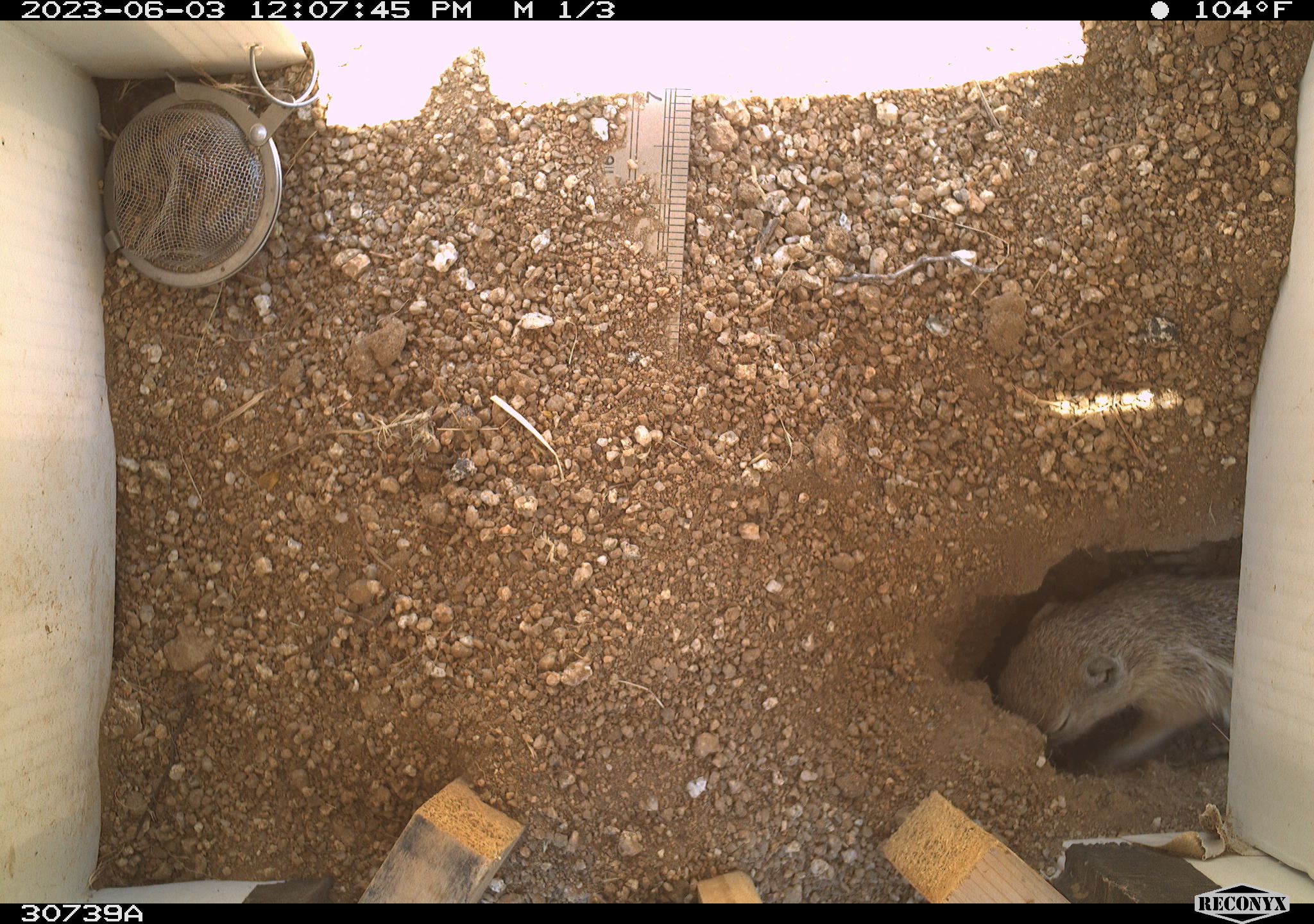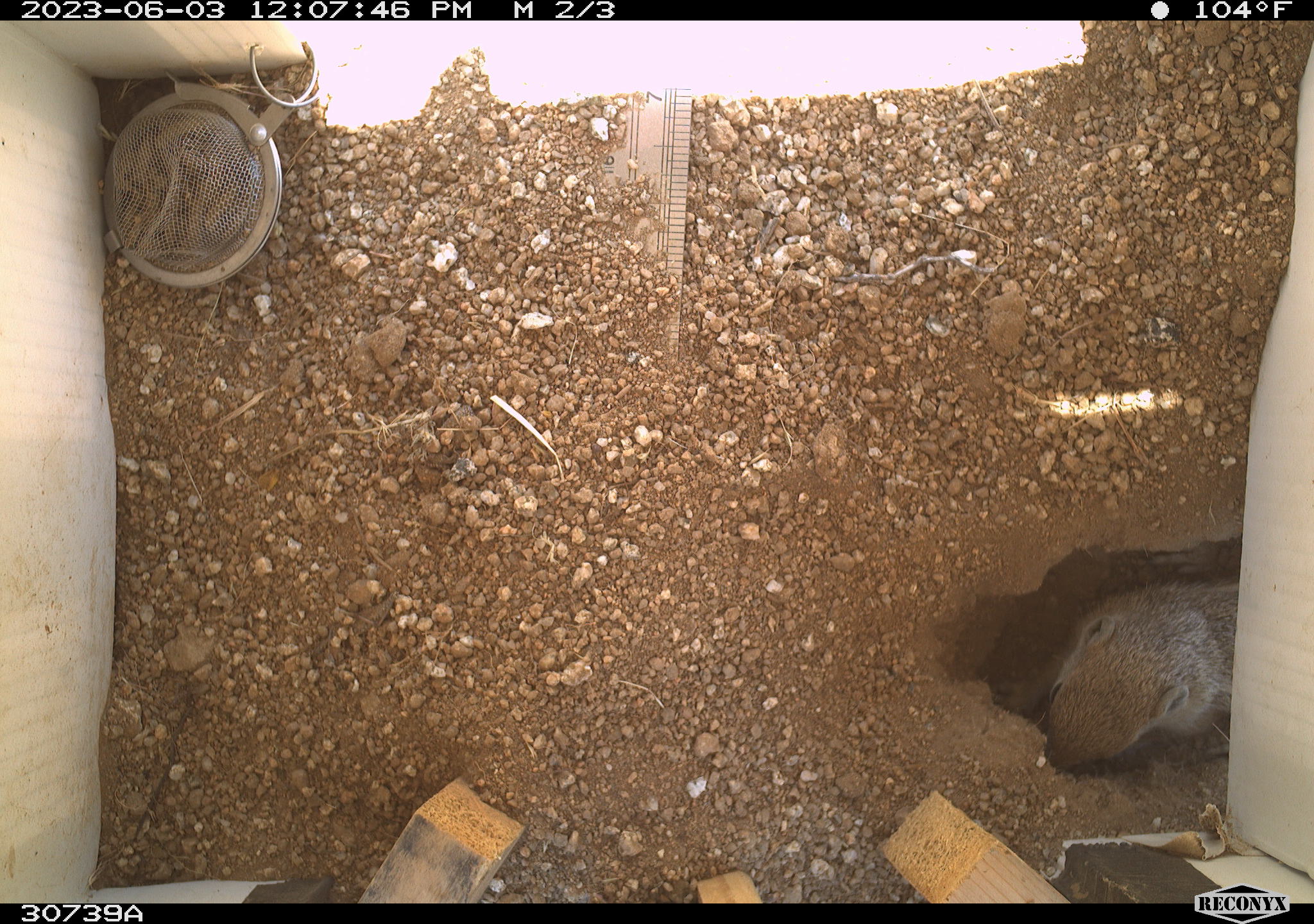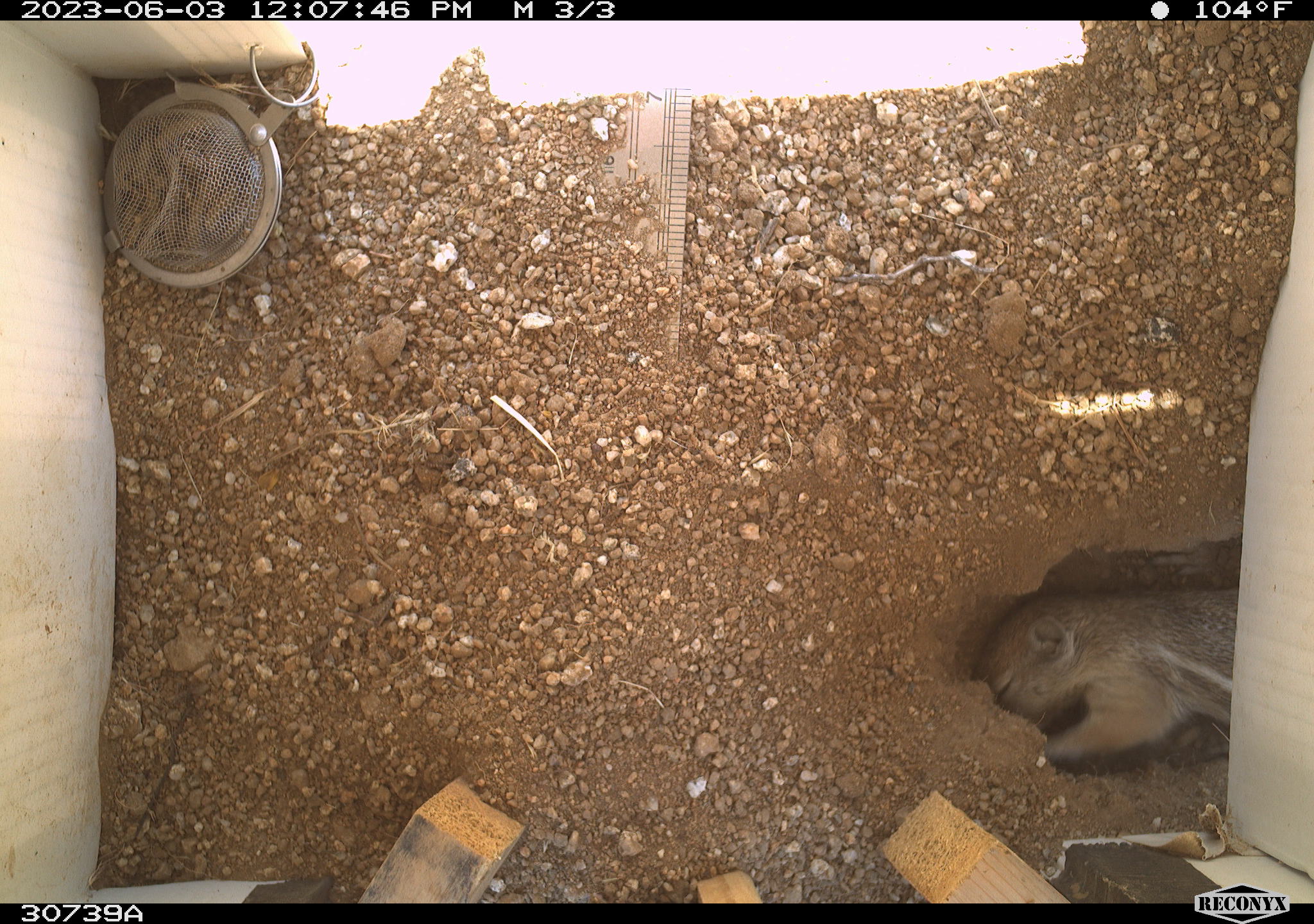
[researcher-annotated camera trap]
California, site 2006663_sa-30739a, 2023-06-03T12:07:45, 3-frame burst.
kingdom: Animalia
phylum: Chordata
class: Mammalia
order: Rodentia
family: Sciuridae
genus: Ammospermophilus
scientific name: Ammospermophilus leucurus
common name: white-tailed antelope squirrel